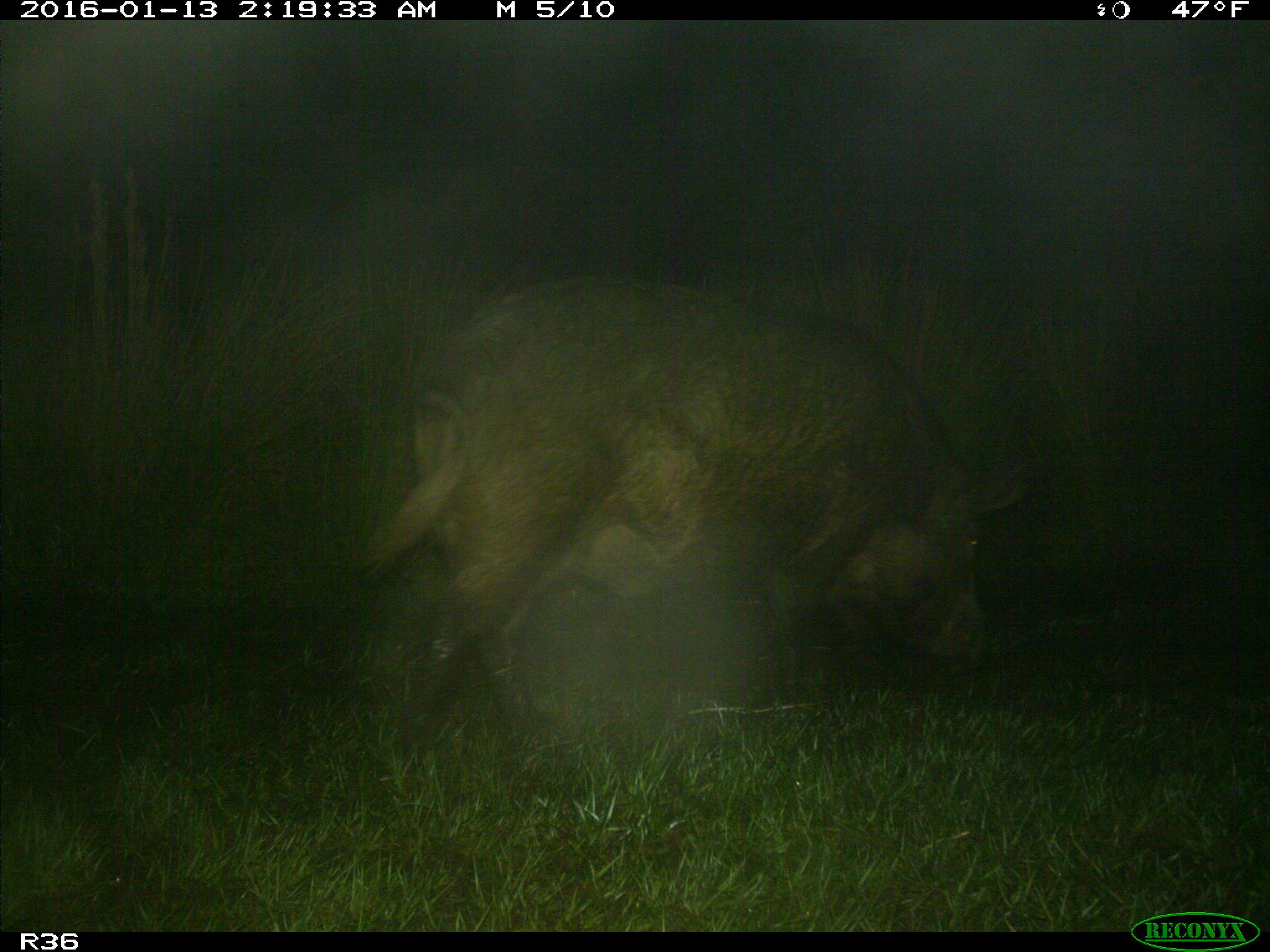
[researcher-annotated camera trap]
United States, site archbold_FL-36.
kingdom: Animalia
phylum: Chordata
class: Mammalia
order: Artiodactyla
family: Suidae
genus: Sus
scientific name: Sus scrofa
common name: wild boar